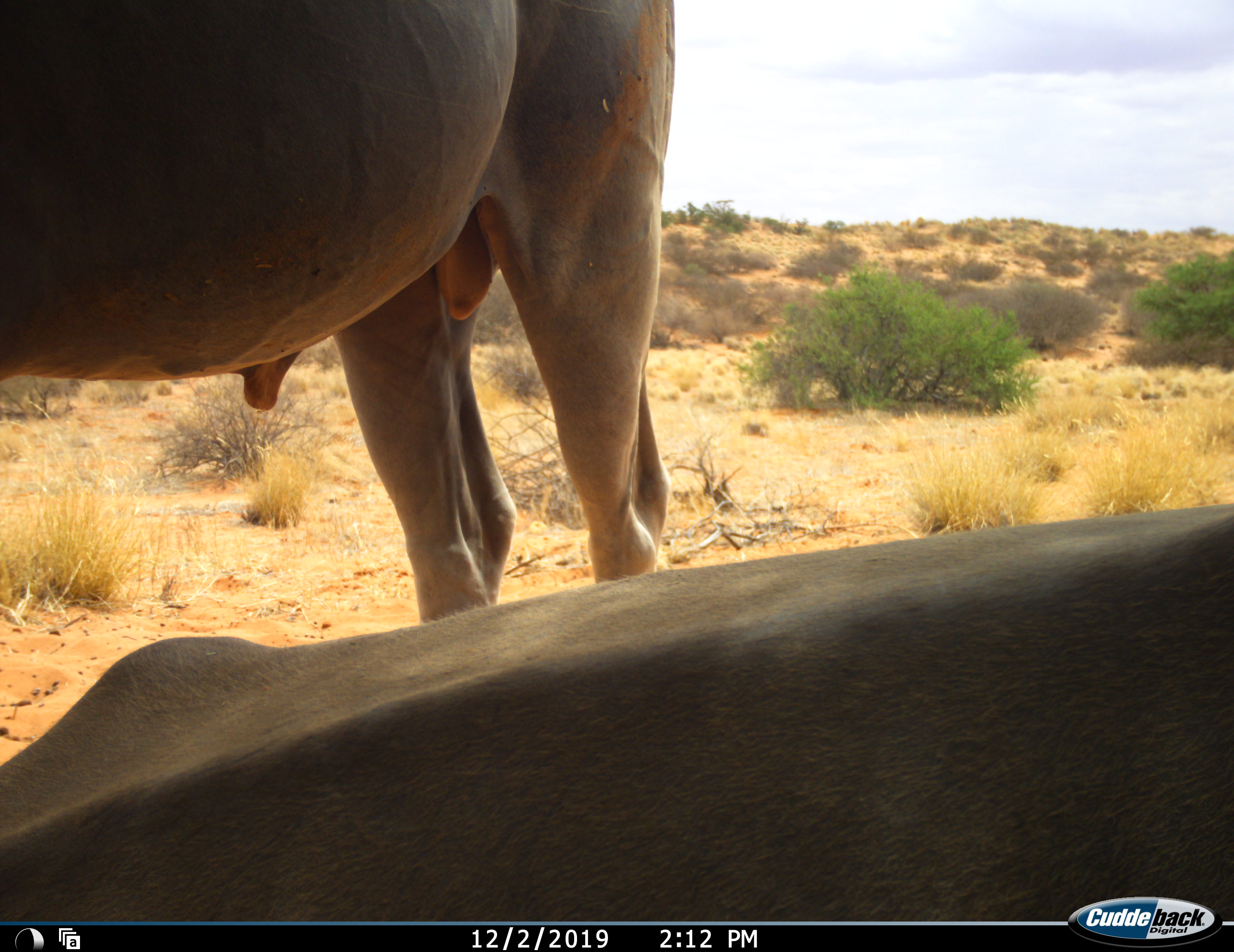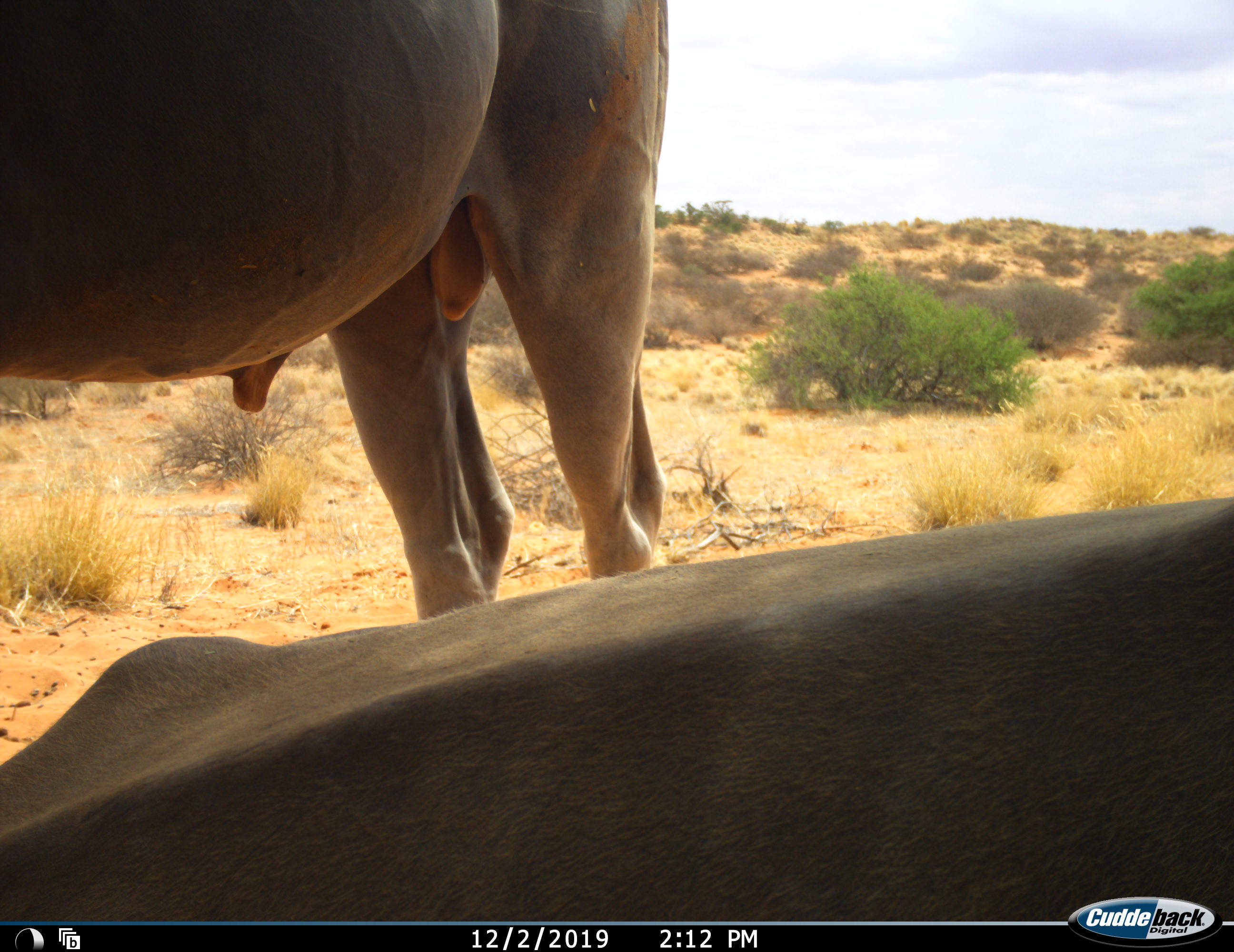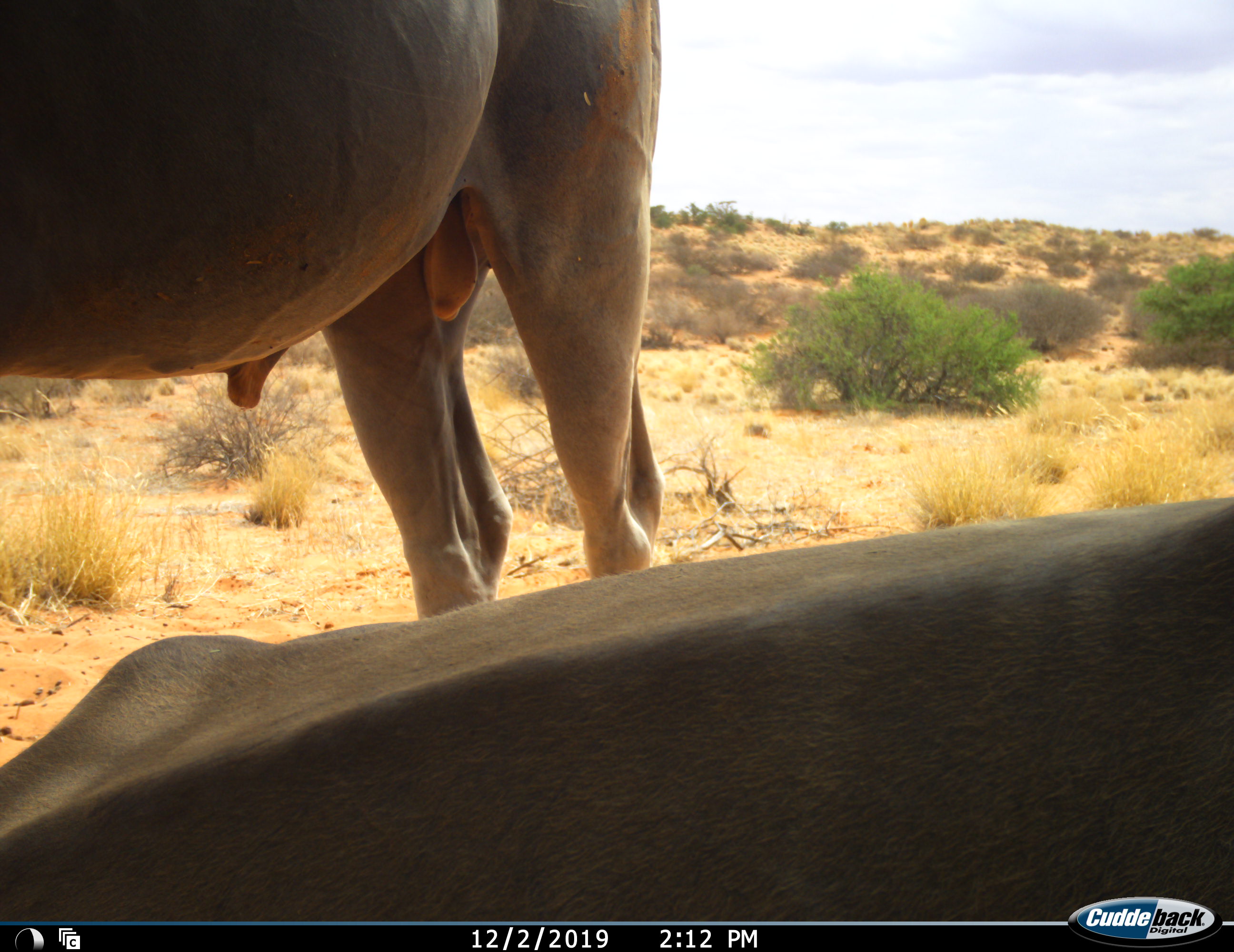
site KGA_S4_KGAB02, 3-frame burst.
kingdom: Animalia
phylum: Chordata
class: Mammalia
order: Artiodactyla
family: Bovidae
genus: Tragelaphus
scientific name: Tragelaphus oryx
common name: eland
Eland (Tragelaphus oryx), count 2. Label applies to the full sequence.